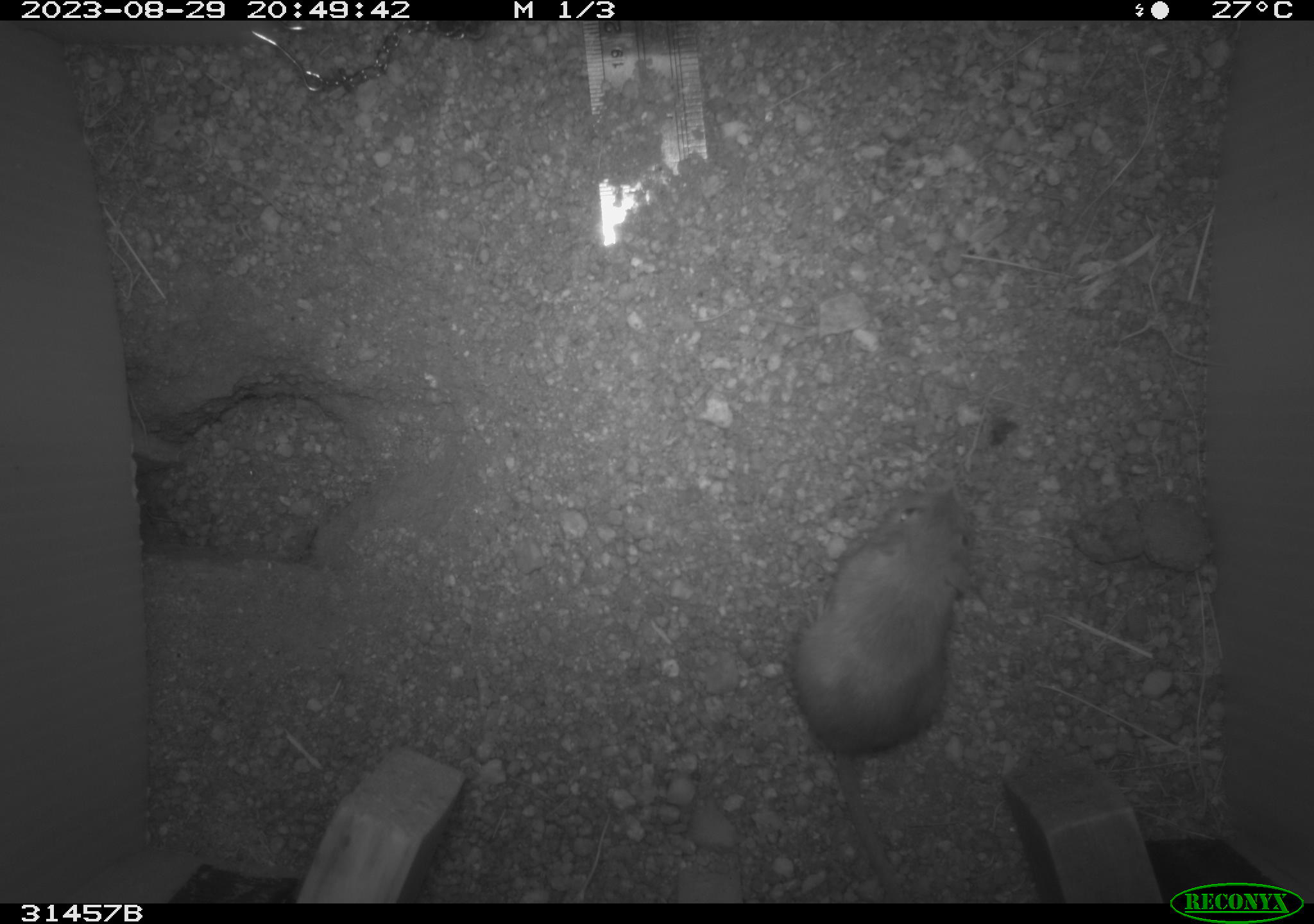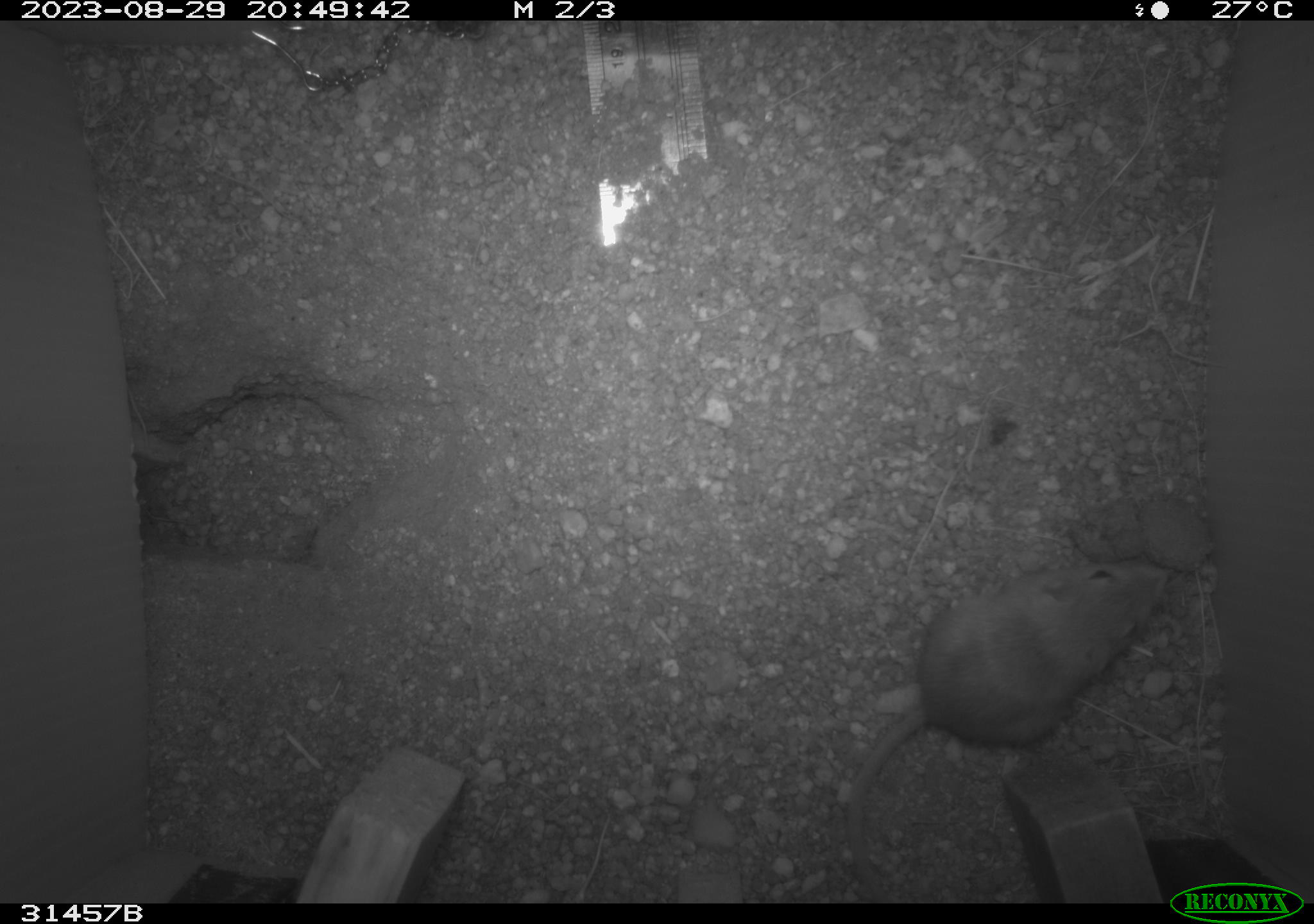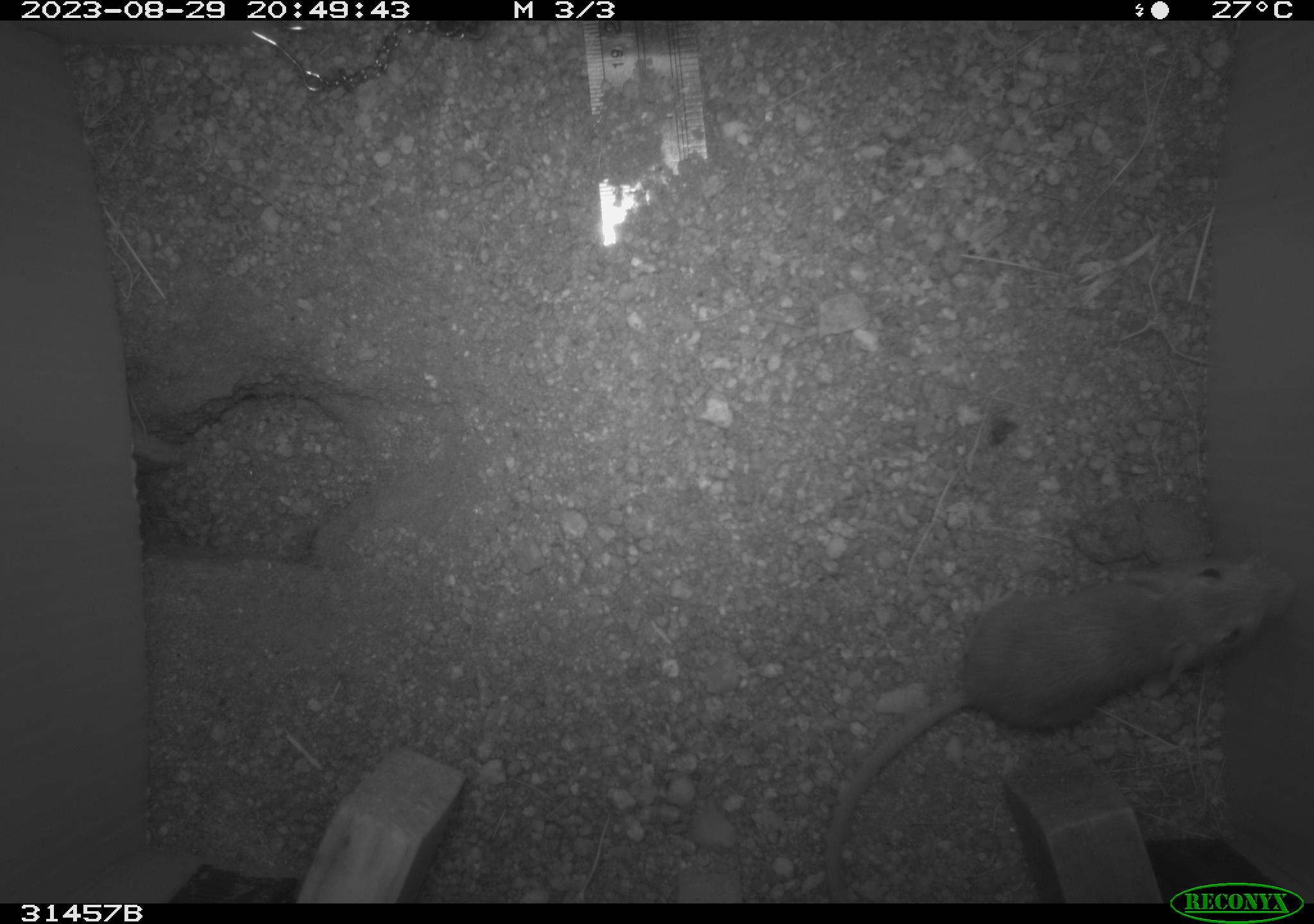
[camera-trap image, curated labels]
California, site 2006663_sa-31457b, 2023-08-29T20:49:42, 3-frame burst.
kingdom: Animalia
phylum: Chordata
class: Mammalia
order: Rodentia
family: Heteromyidae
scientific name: Heteromyidae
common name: kangaroo rats and pocket mice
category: heteromyidae family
Heteromyidae family (kangaroo rats and pocket mice) (Heteromyidae).